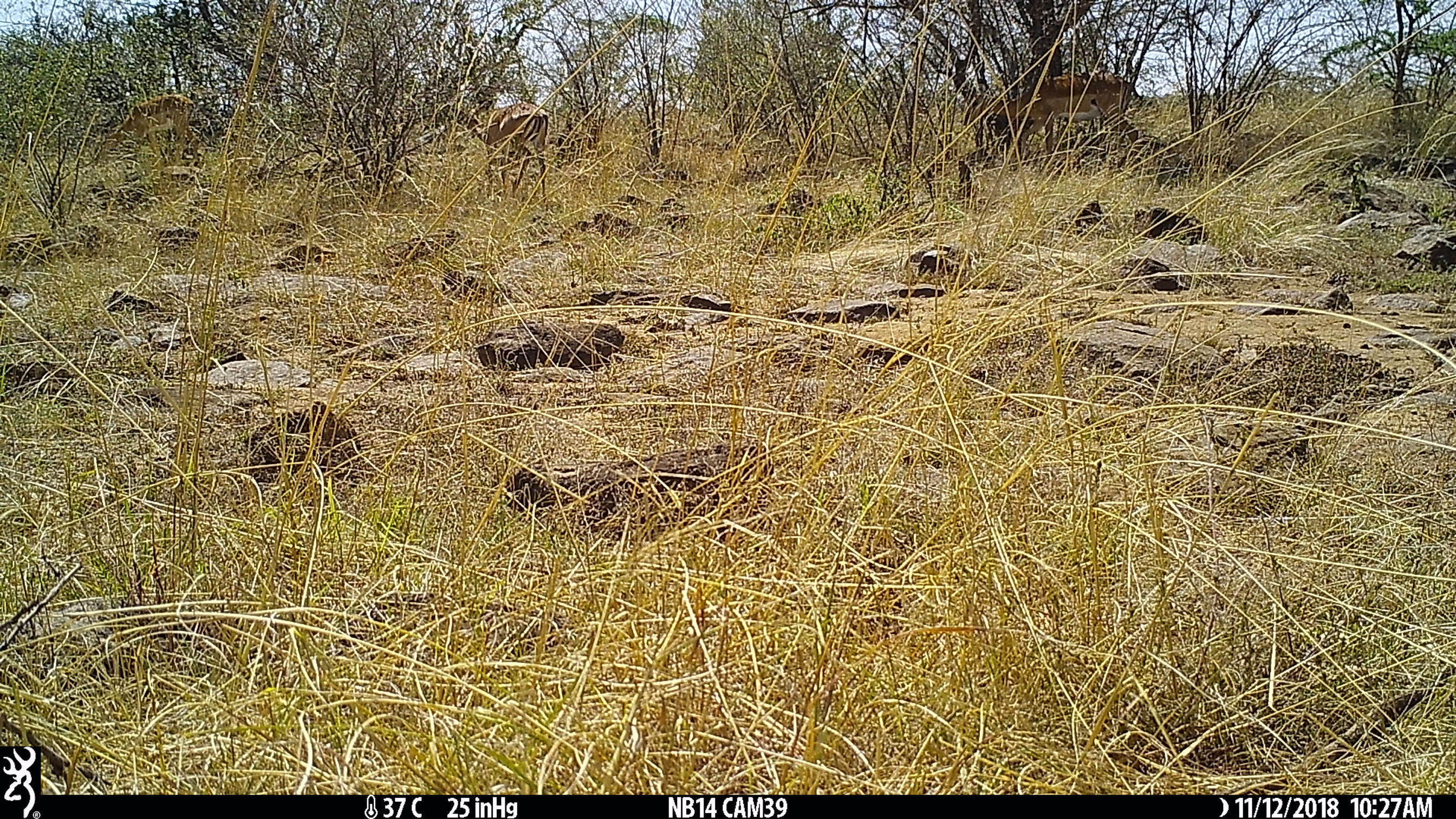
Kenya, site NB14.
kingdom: Animalia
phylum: Chordata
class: Mammalia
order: Artiodactyla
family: Bovidae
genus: Aepyceros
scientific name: Aepyceros melampus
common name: impala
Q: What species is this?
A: Impala (Aepyceros melampus).